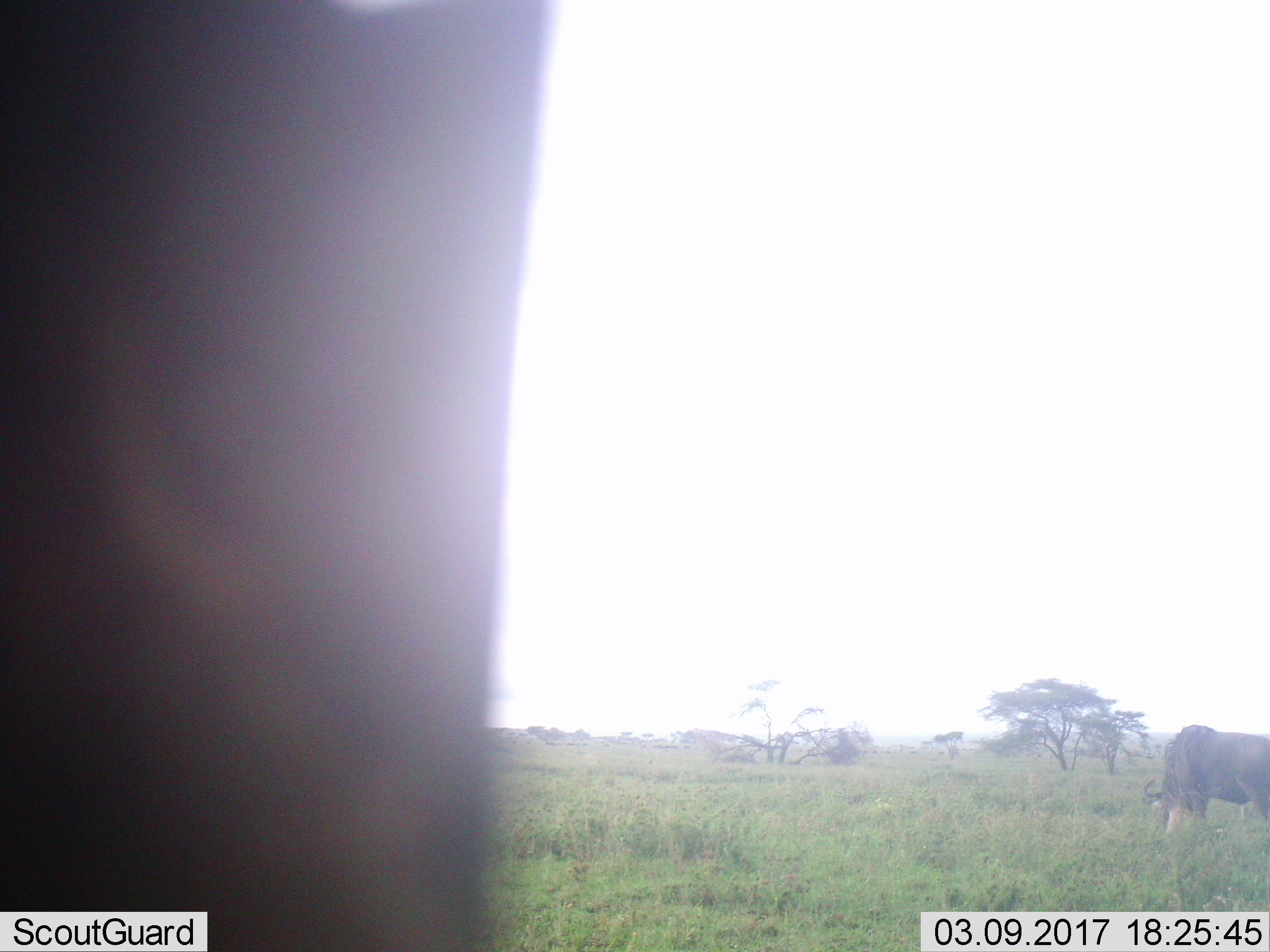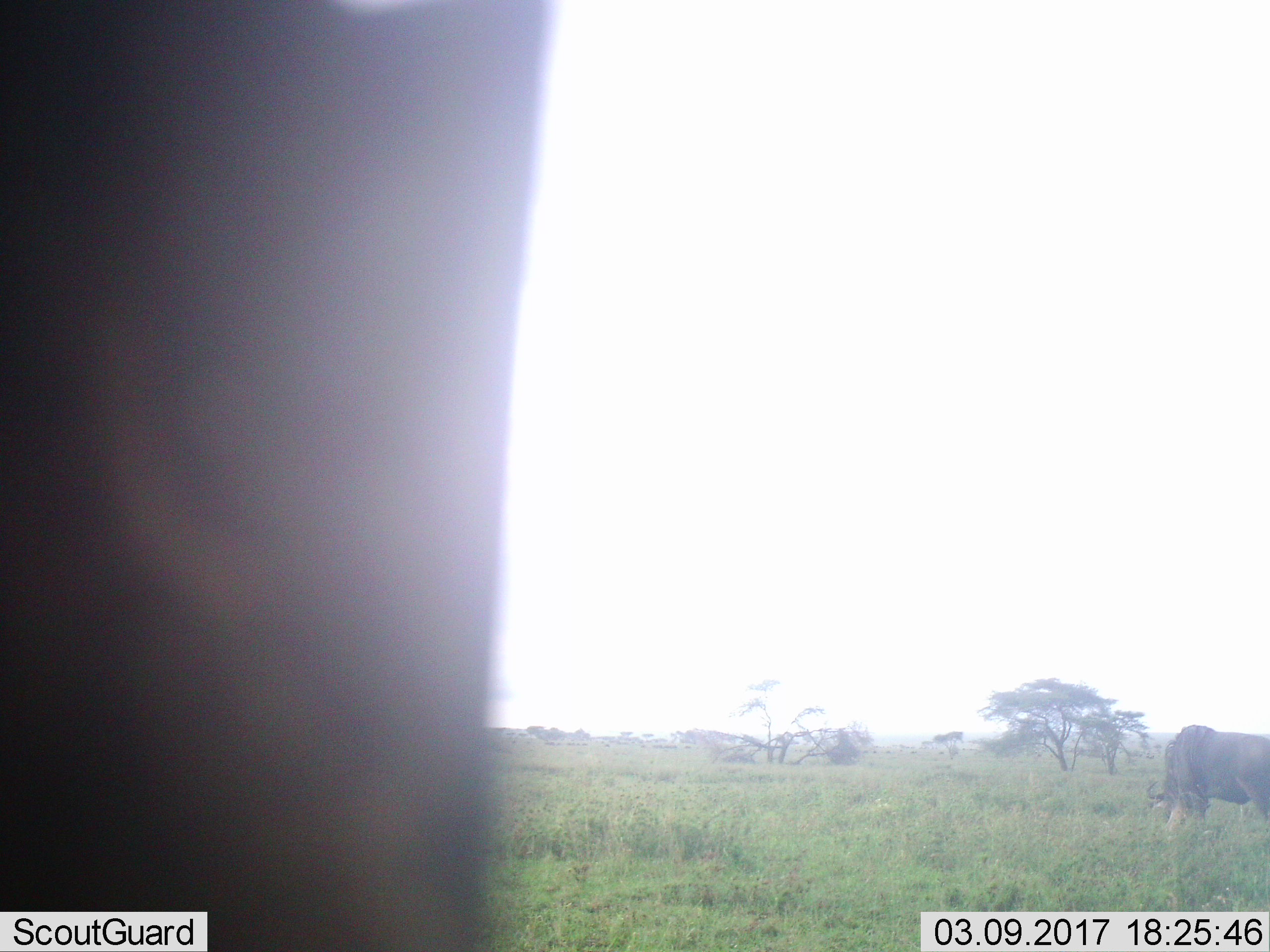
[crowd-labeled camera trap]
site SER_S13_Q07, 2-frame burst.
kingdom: Animalia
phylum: Chordata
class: Mammalia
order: Artiodactyla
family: Bovidae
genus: Connochaetes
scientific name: Connochaetes taurinus taurinus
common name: blue wildebeest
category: wildebeestblue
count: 2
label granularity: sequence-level